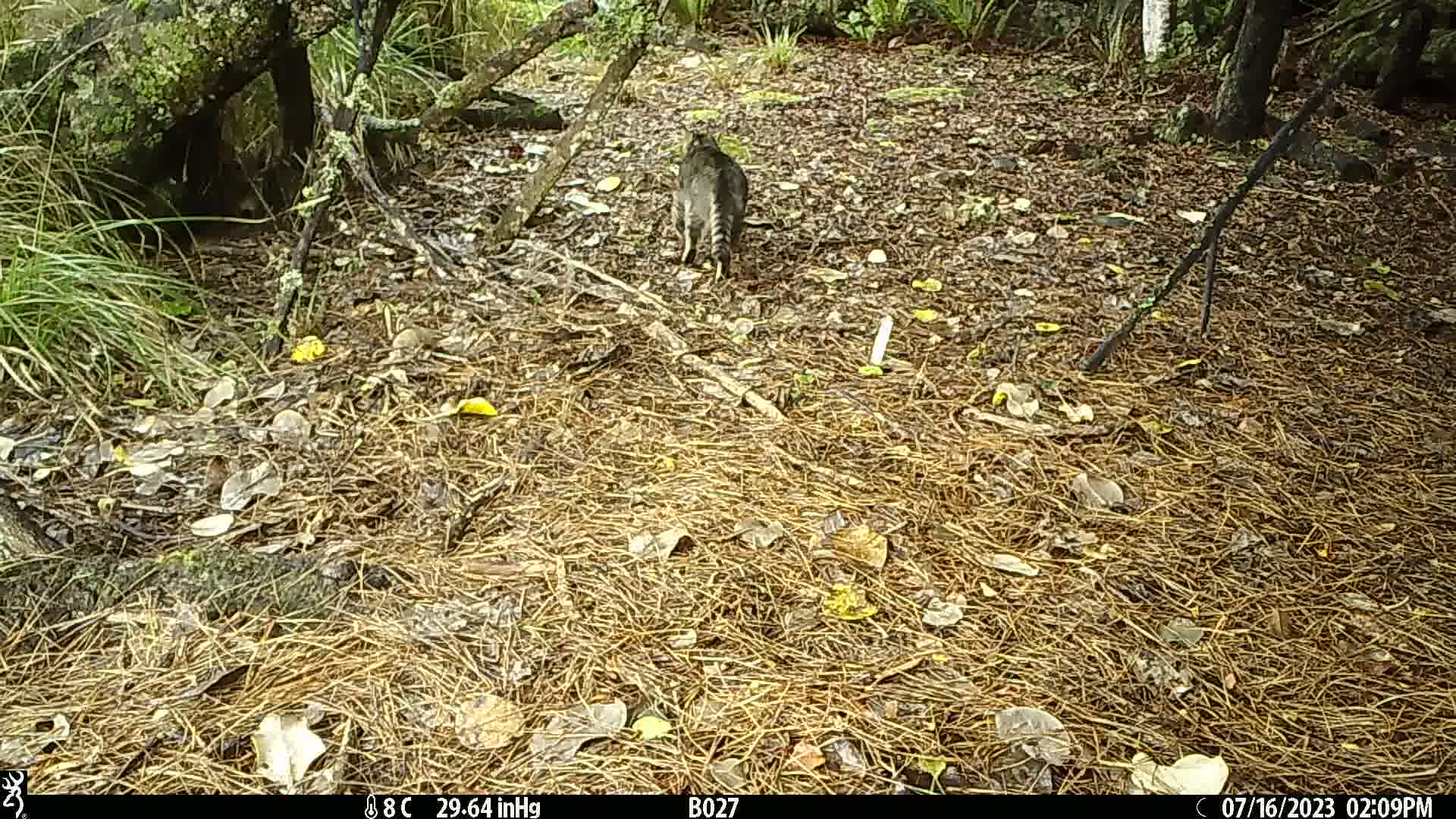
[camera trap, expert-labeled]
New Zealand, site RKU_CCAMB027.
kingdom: Animalia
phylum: Chordata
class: Mammalia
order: Carnivora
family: Felidae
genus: Felis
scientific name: Felis catus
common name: domestic cat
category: cat